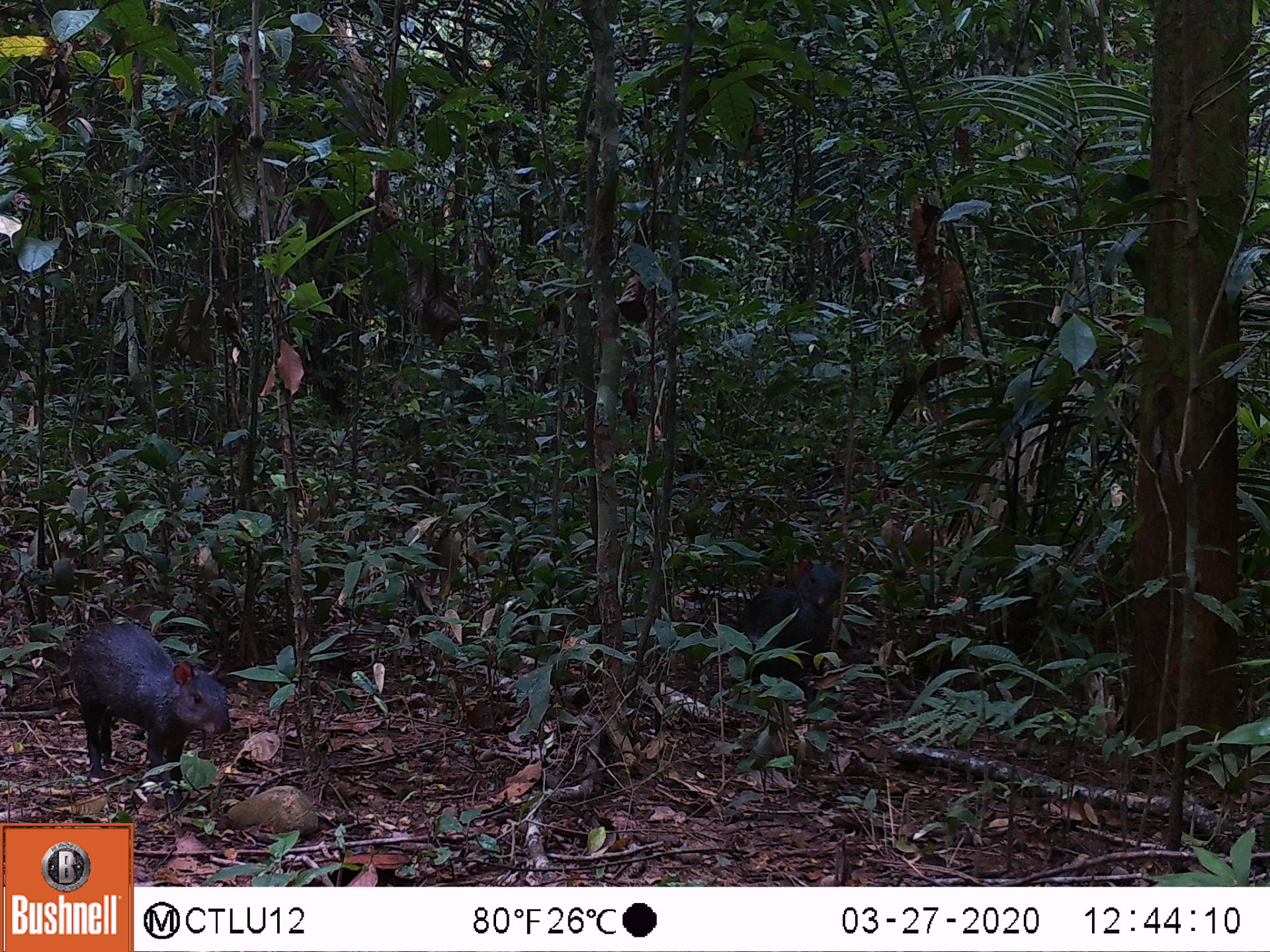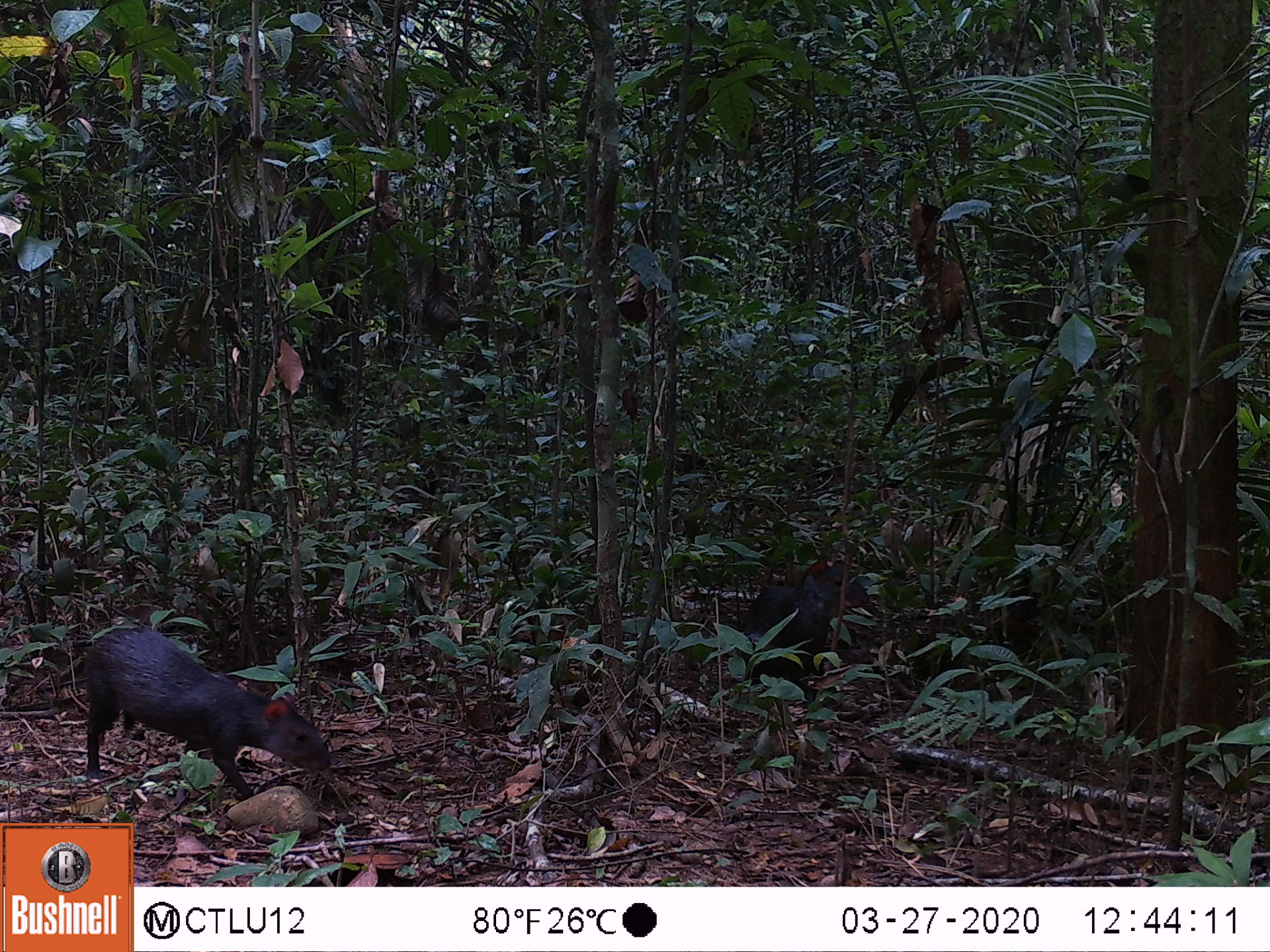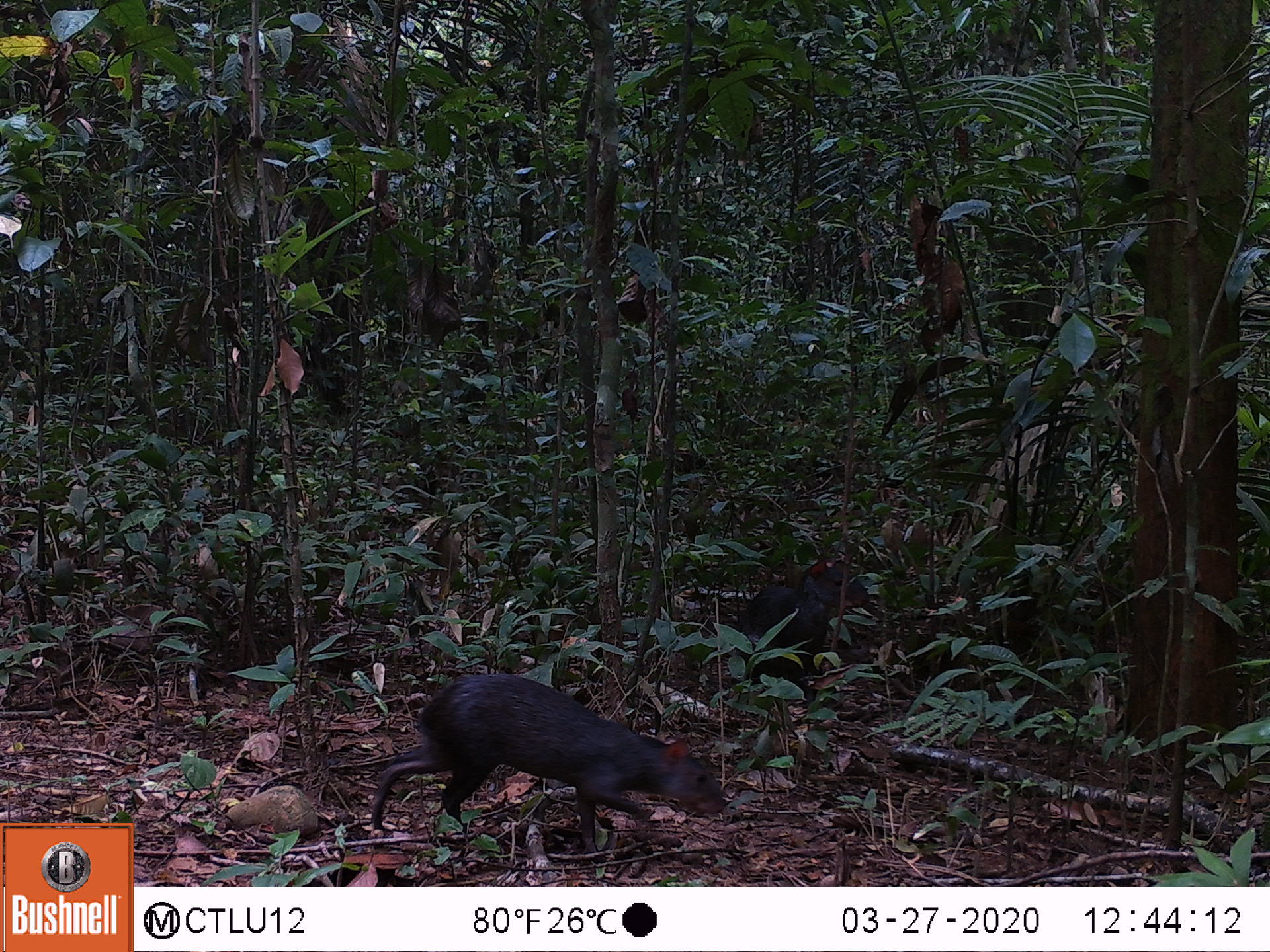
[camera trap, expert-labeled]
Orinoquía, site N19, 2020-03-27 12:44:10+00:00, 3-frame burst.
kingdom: Animalia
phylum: Chordata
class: Mammalia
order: Rodentia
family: Dasyproctidae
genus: Dasyprocta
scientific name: Dasyprocta fuliginosa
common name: black agouti